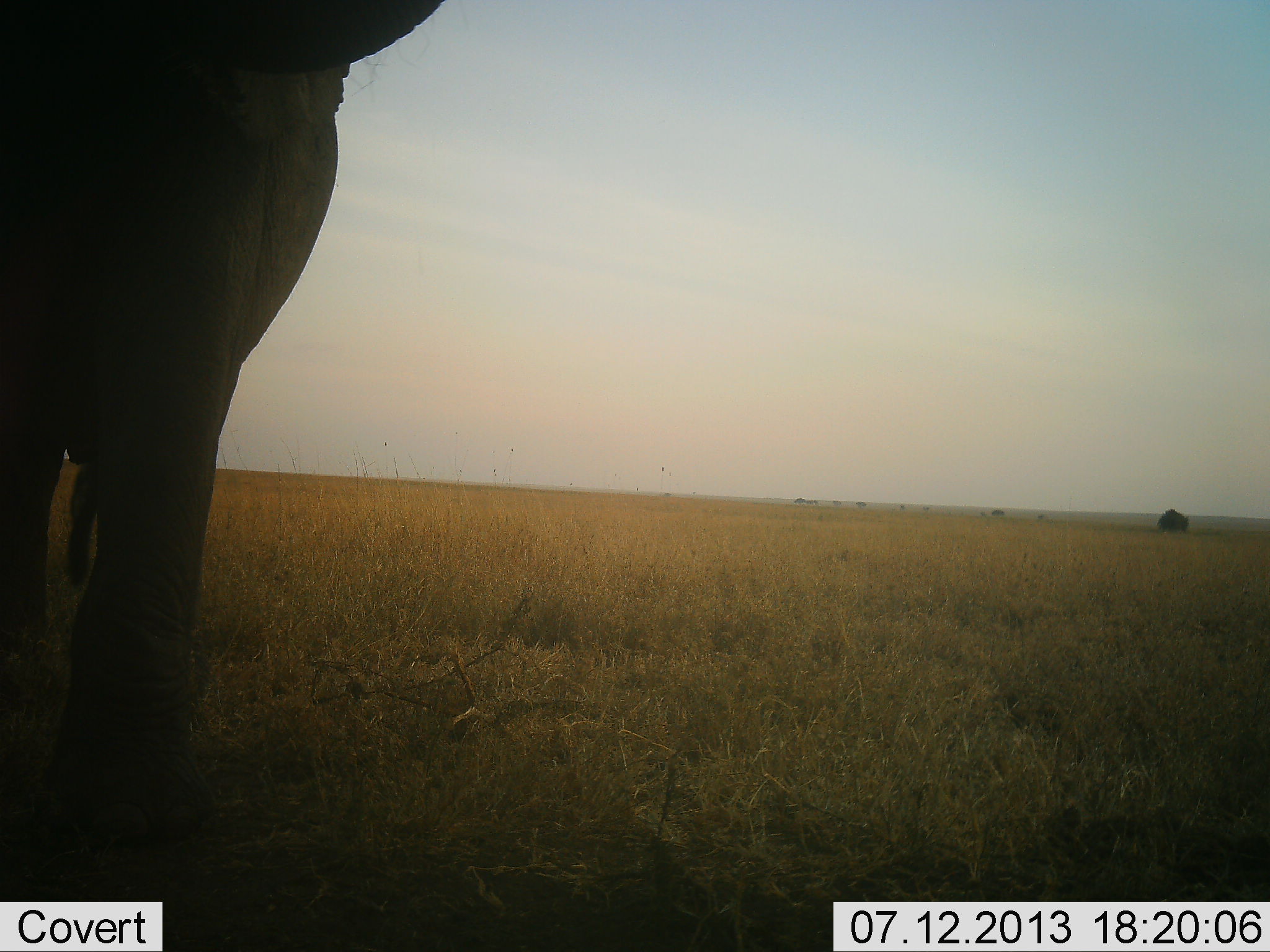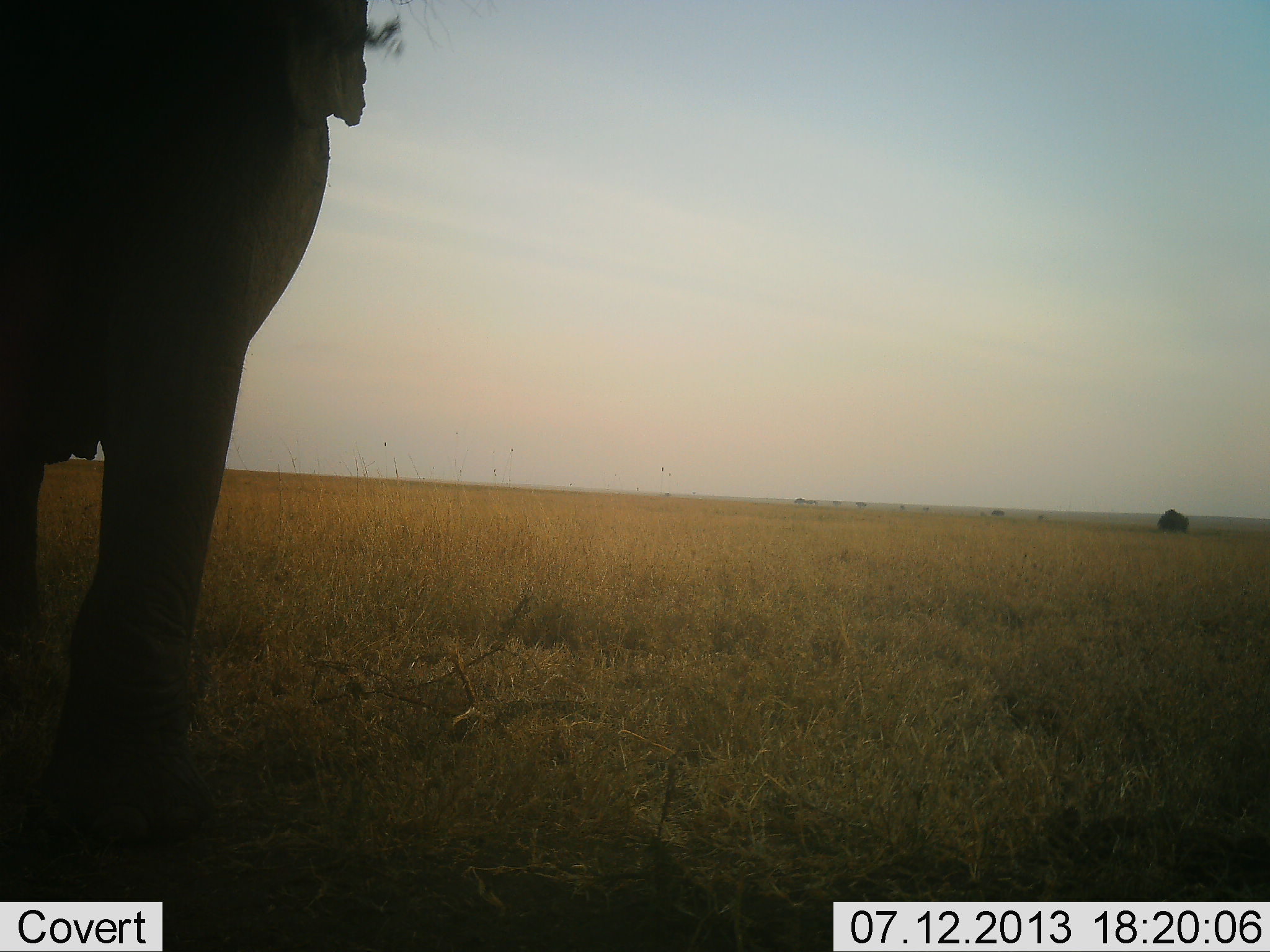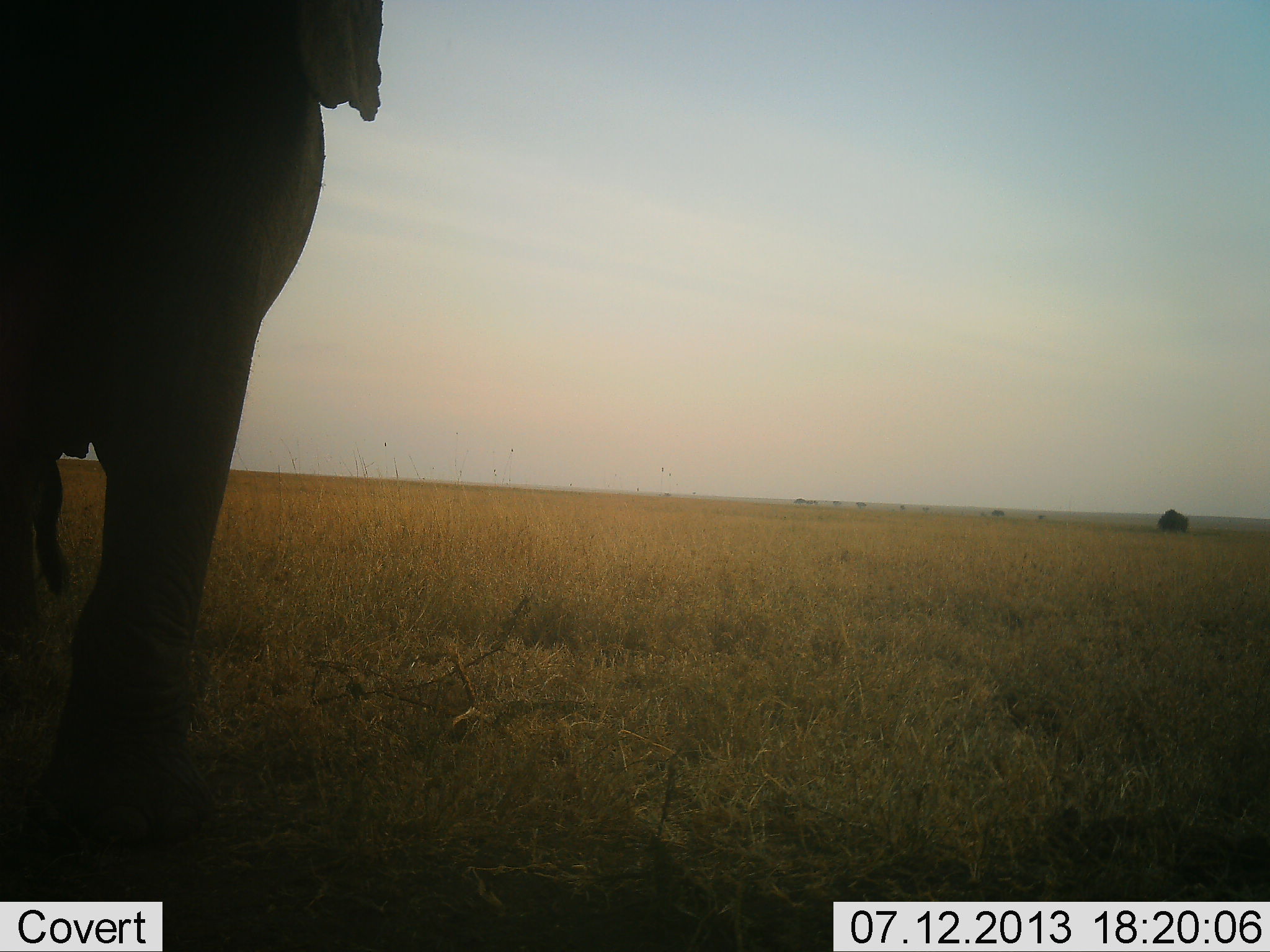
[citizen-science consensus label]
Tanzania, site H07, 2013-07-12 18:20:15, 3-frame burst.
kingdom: Animalia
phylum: Chordata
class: Mammalia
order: Proboscidea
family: Elephantidae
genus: Loxodonta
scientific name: Loxodonta africana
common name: african bush elephant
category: elephant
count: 1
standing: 100%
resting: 0%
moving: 0%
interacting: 0%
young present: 0%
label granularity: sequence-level